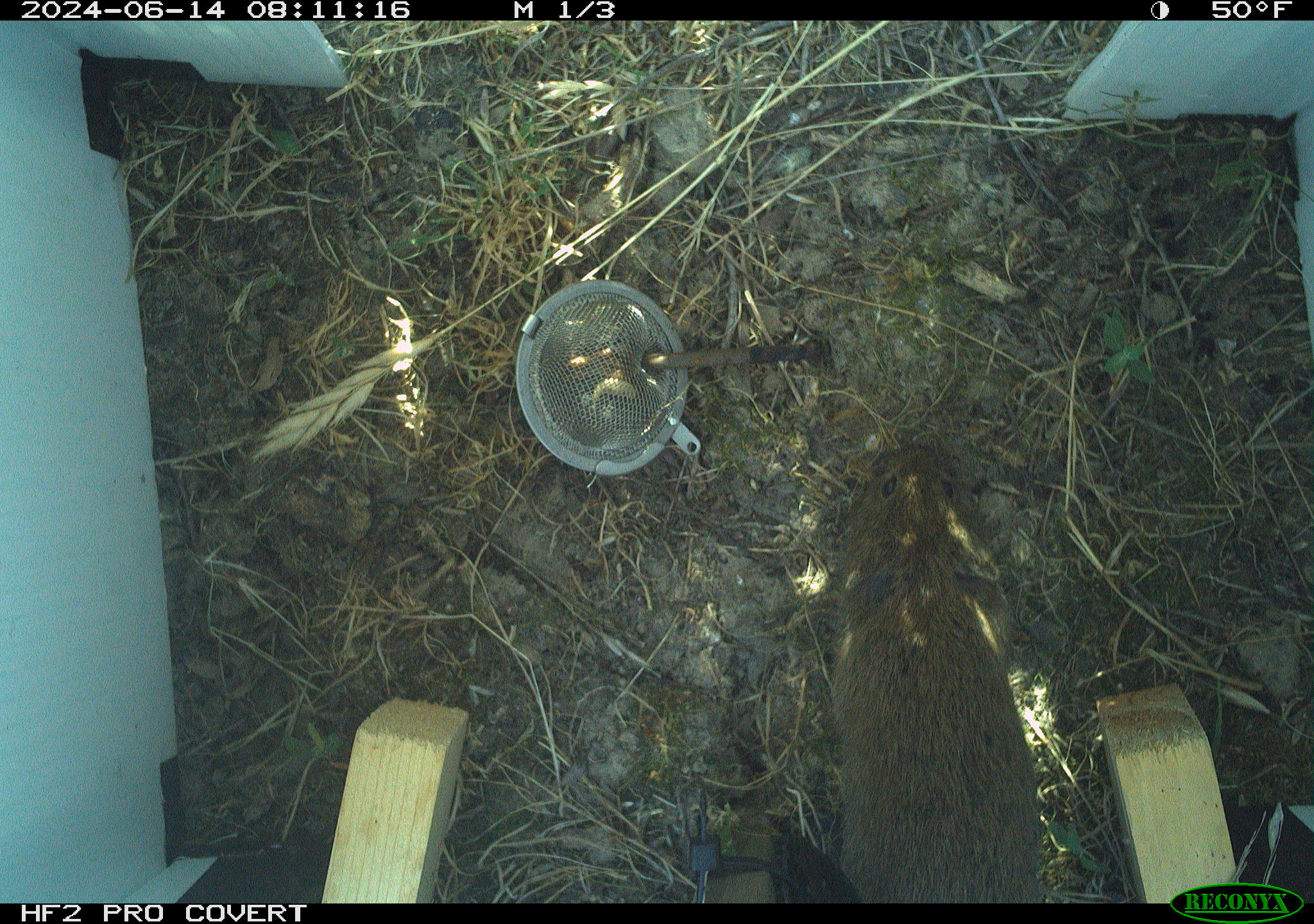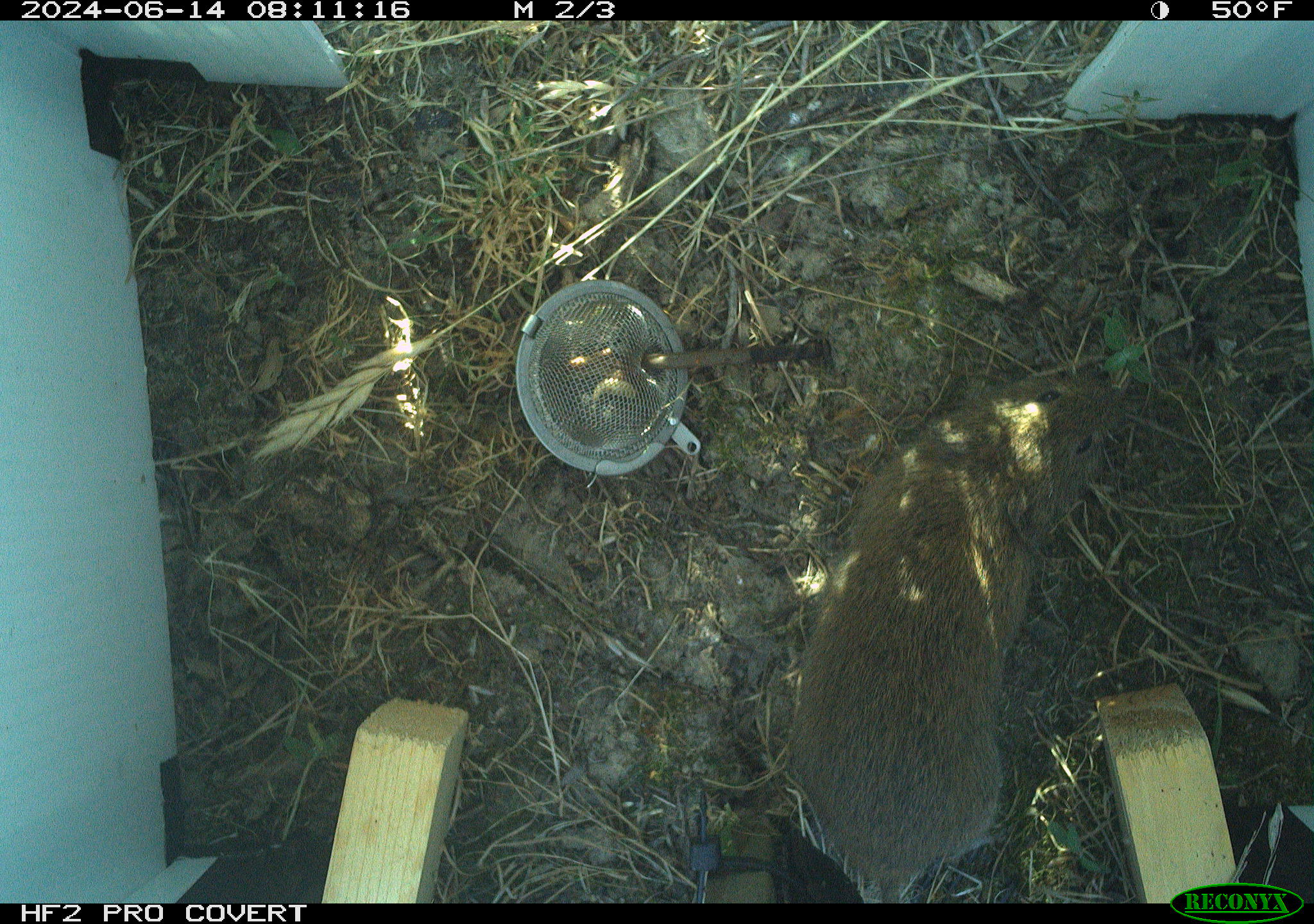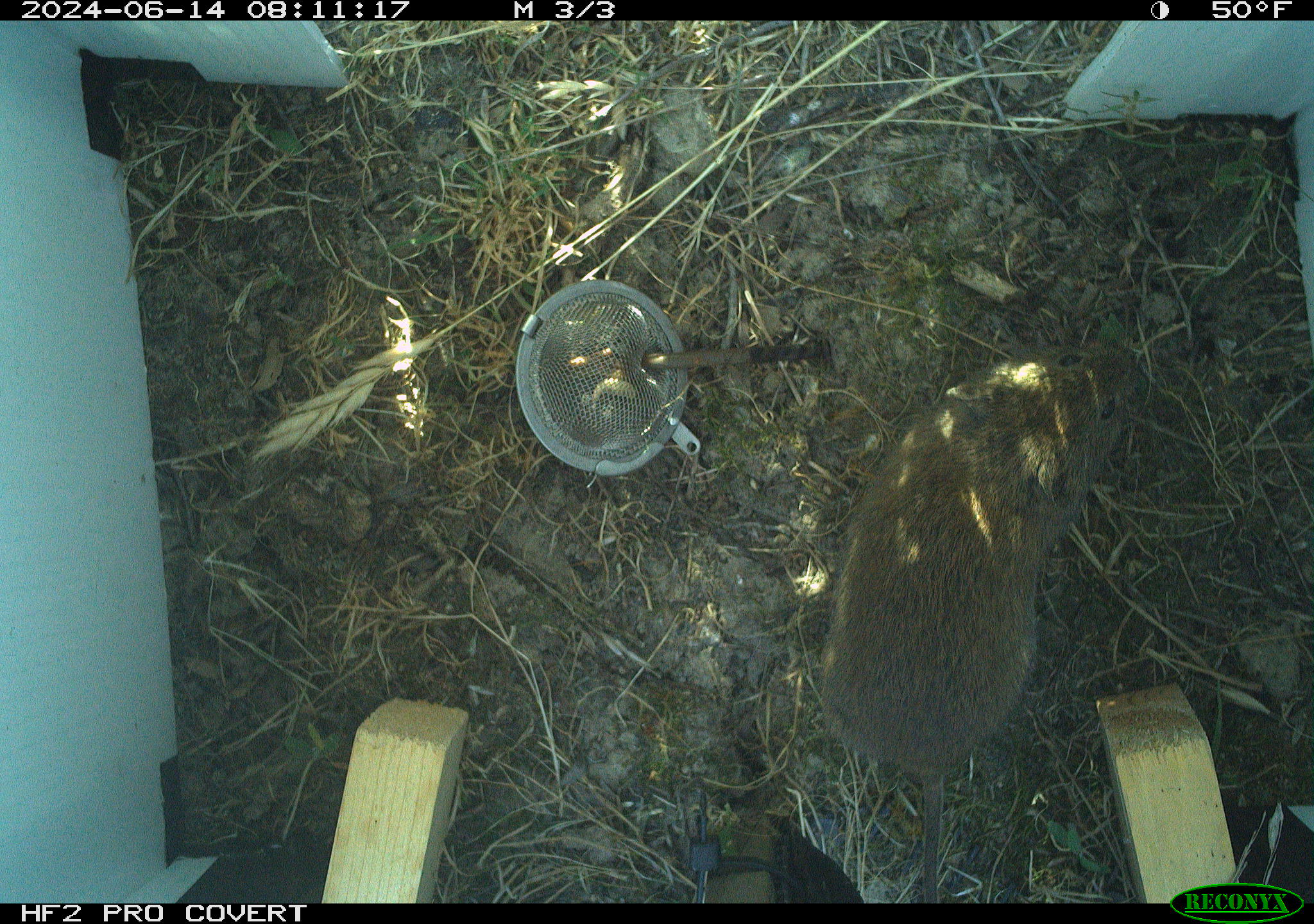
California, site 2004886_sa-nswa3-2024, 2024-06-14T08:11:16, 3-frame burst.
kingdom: Animalia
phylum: Chordata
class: Mammalia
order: Rodentia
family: Cricetidae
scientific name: Arvicolinae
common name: voles, lemmings, and muskrats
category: arvicolinae subfamily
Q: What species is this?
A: Arvicolinae subfamily (voles, lemmings, and muskrats) (Arvicolinae).